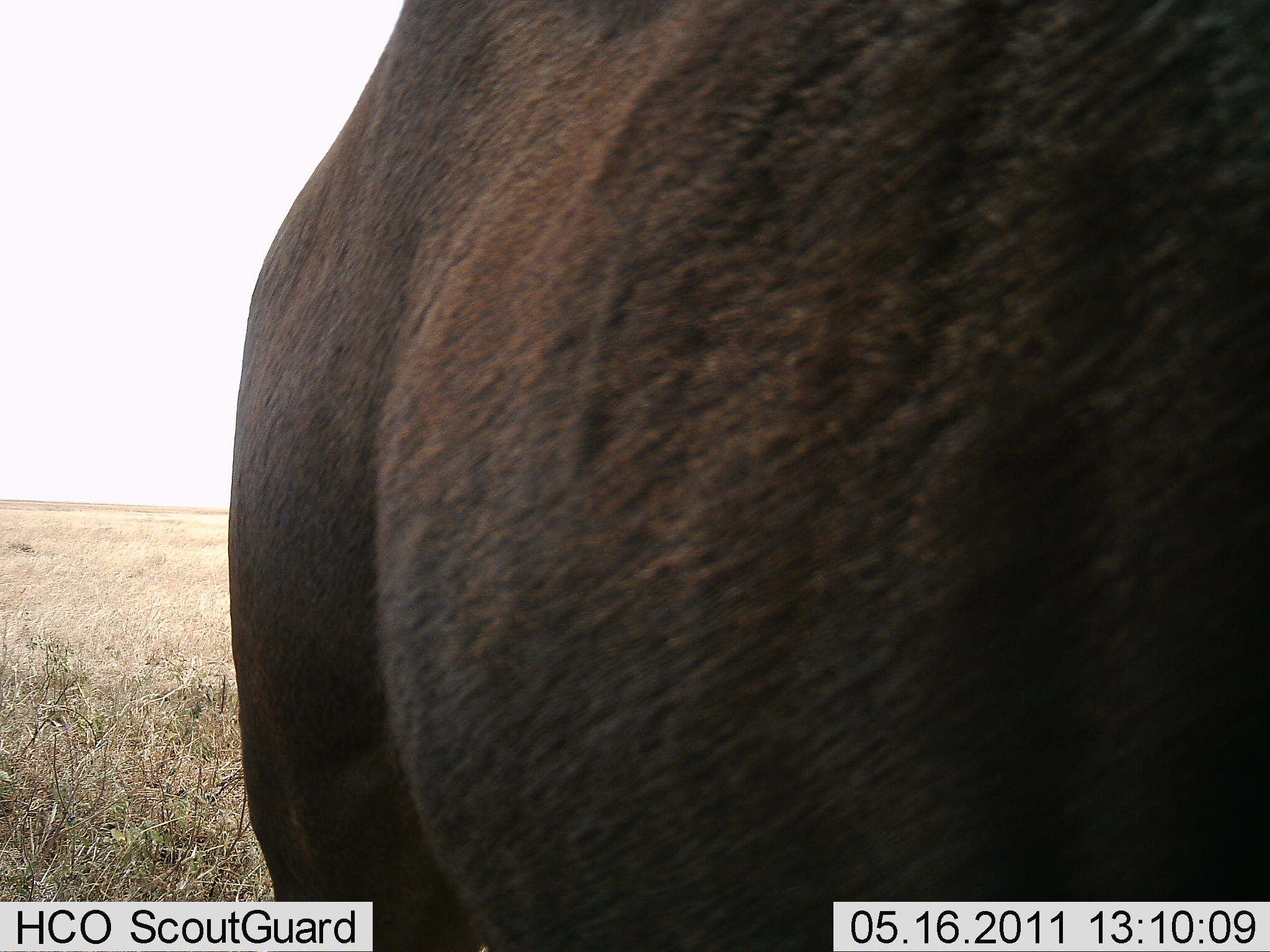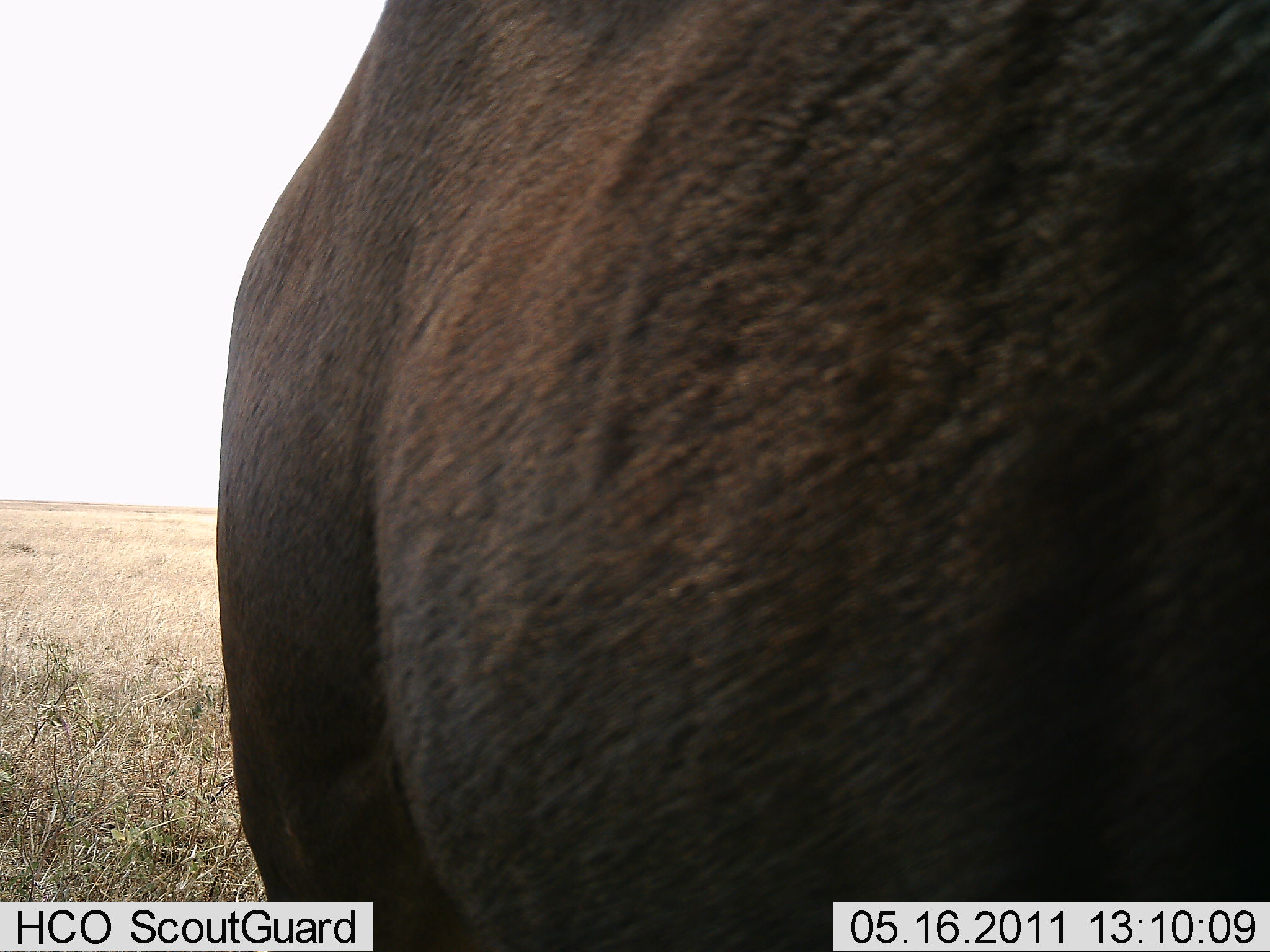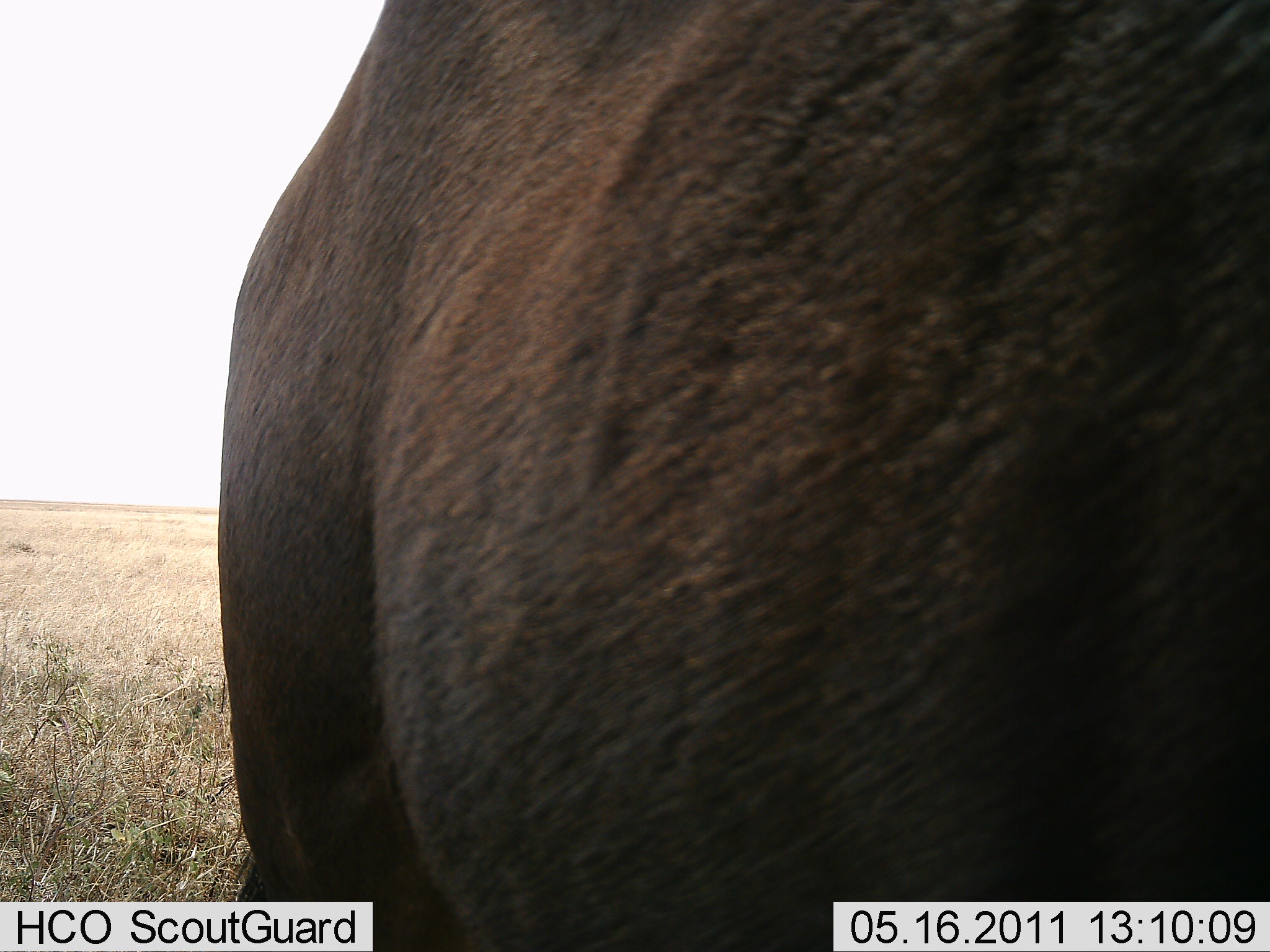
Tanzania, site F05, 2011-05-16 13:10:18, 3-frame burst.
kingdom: Animalia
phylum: Chordata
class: Mammalia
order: Artiodactyla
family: Bovidae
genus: Syncerus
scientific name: Syncerus caffer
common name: cape buffalo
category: buffalo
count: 1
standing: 90%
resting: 10%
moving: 10%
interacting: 0%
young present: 0%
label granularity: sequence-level